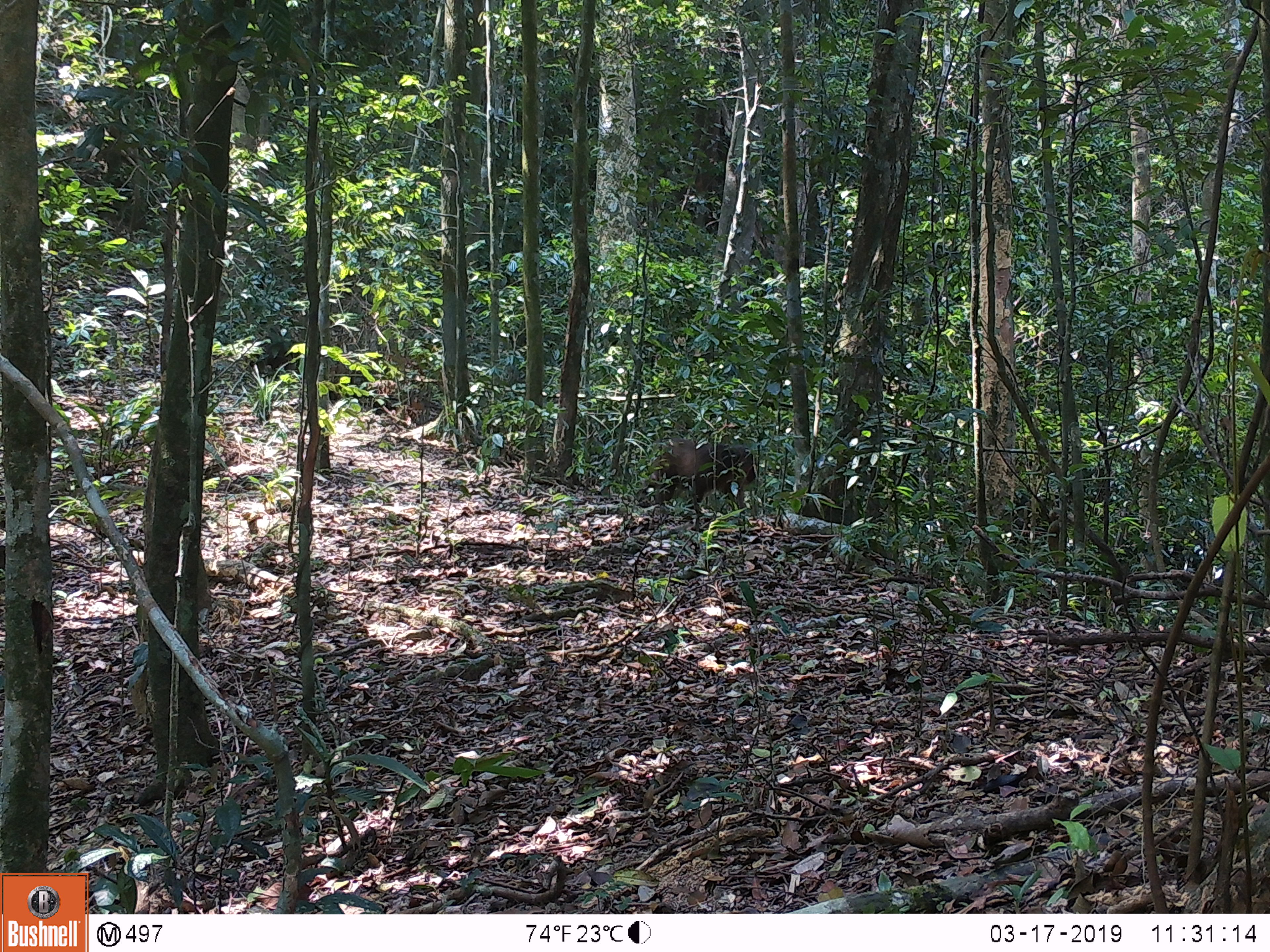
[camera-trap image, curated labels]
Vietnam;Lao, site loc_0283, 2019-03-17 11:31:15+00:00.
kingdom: Animalia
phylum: Chordata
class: Mammalia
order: Primates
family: Cercopithecidae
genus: Macaca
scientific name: Macaca arctoides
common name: stump-tailed macaque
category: stump tailed macaque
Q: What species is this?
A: Stump tailed macaque (stump-tailed macaque) (Macaca arctoides).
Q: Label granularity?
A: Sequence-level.